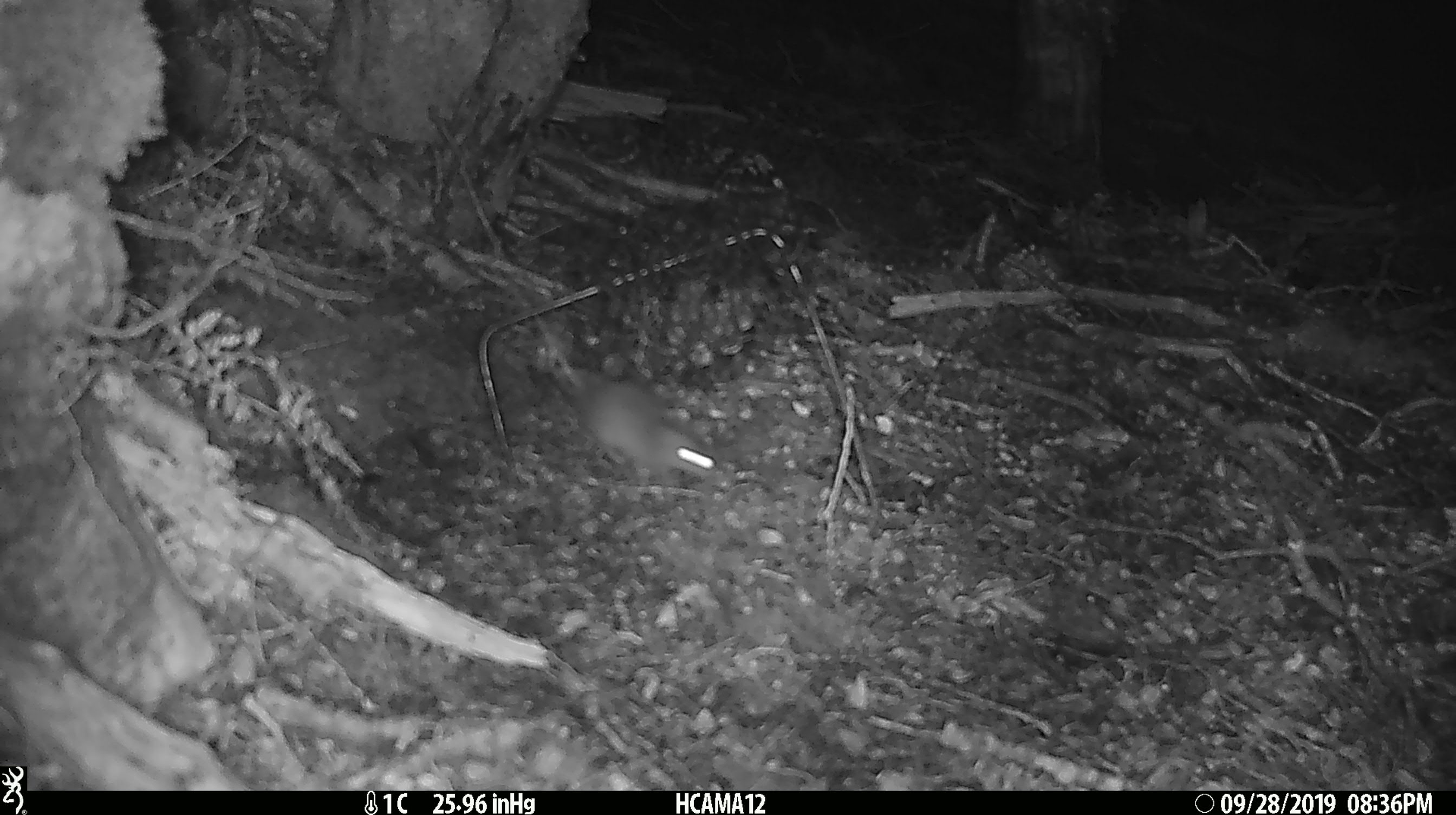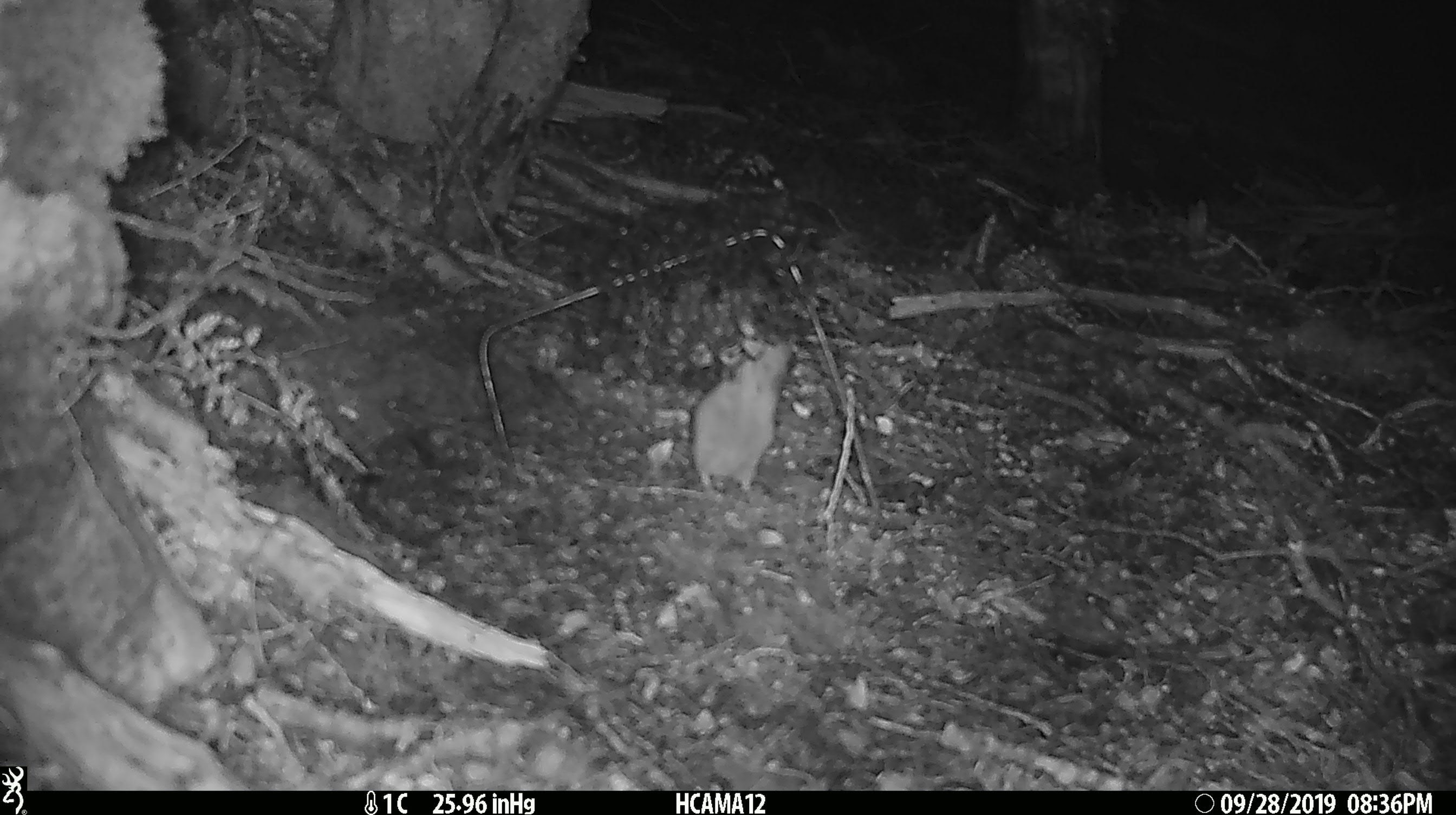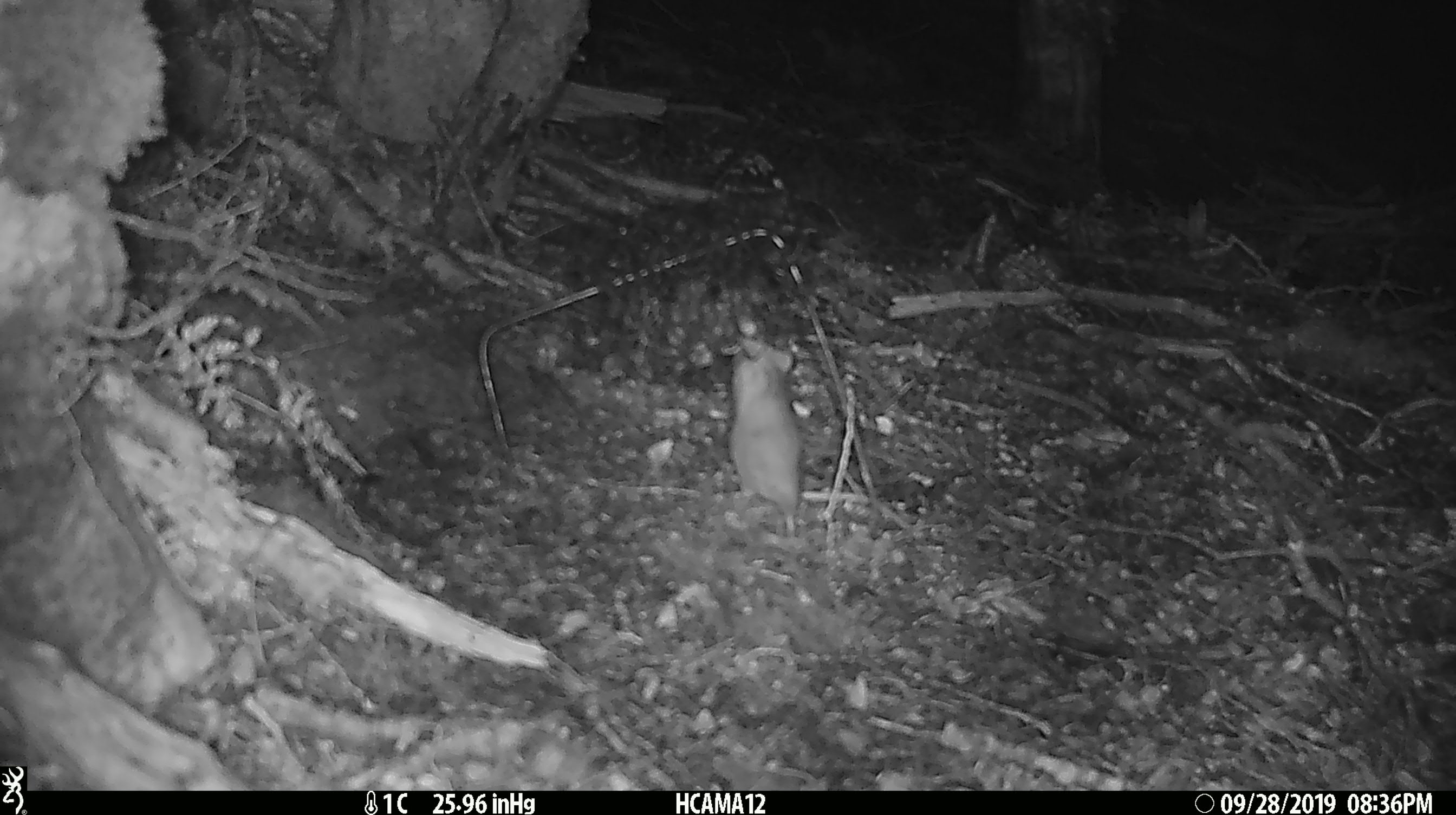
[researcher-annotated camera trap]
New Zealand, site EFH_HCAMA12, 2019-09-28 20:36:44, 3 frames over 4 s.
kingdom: Animalia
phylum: Chordata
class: Mammalia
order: Rodentia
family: Muridae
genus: Mus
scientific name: Mus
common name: mouse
Mouse (Mus).